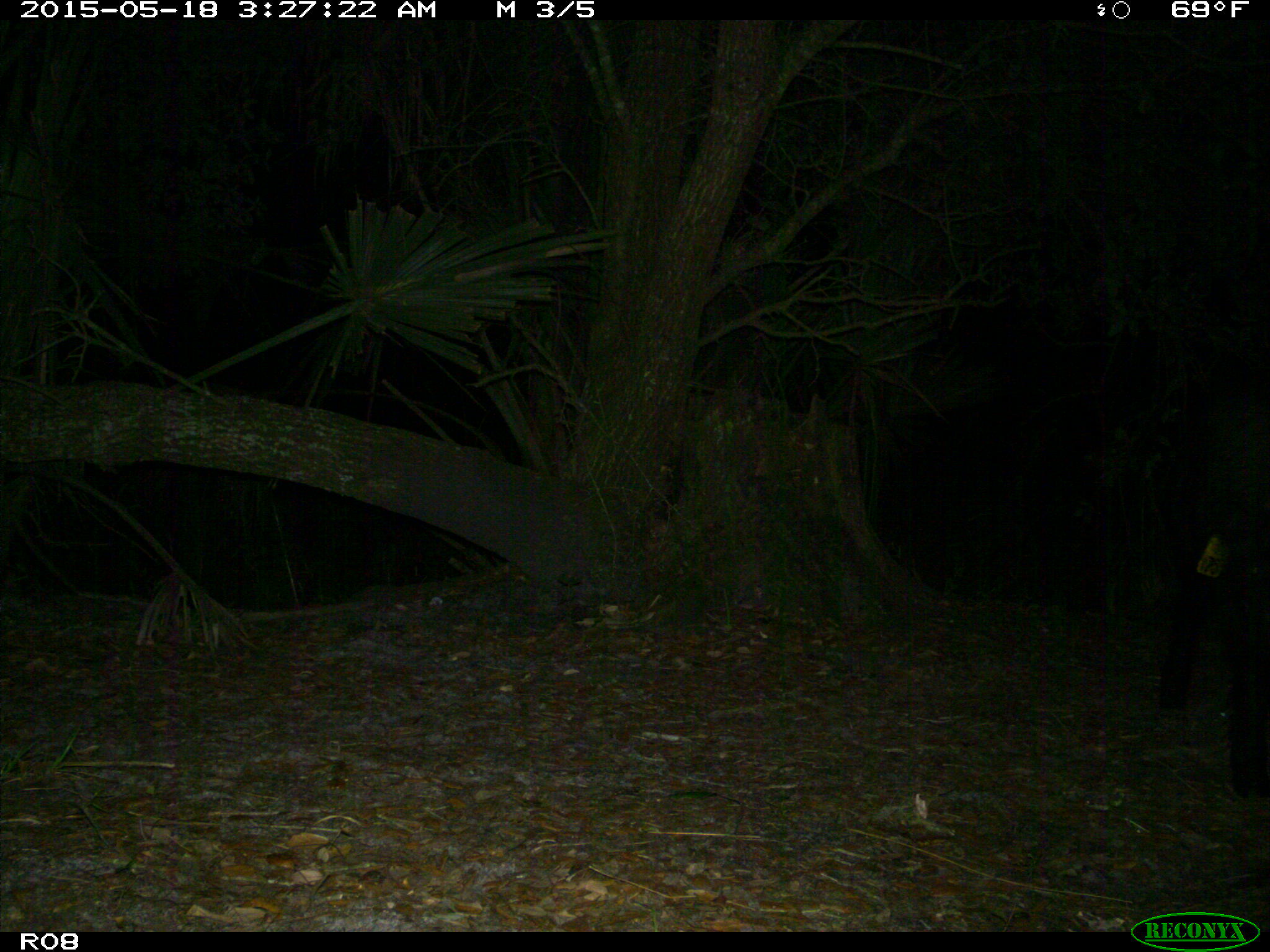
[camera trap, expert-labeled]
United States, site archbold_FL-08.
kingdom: Animalia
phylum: Chordata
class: Mammalia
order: Artiodactyla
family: Suidae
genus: Sus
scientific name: Sus scrofa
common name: wild boar